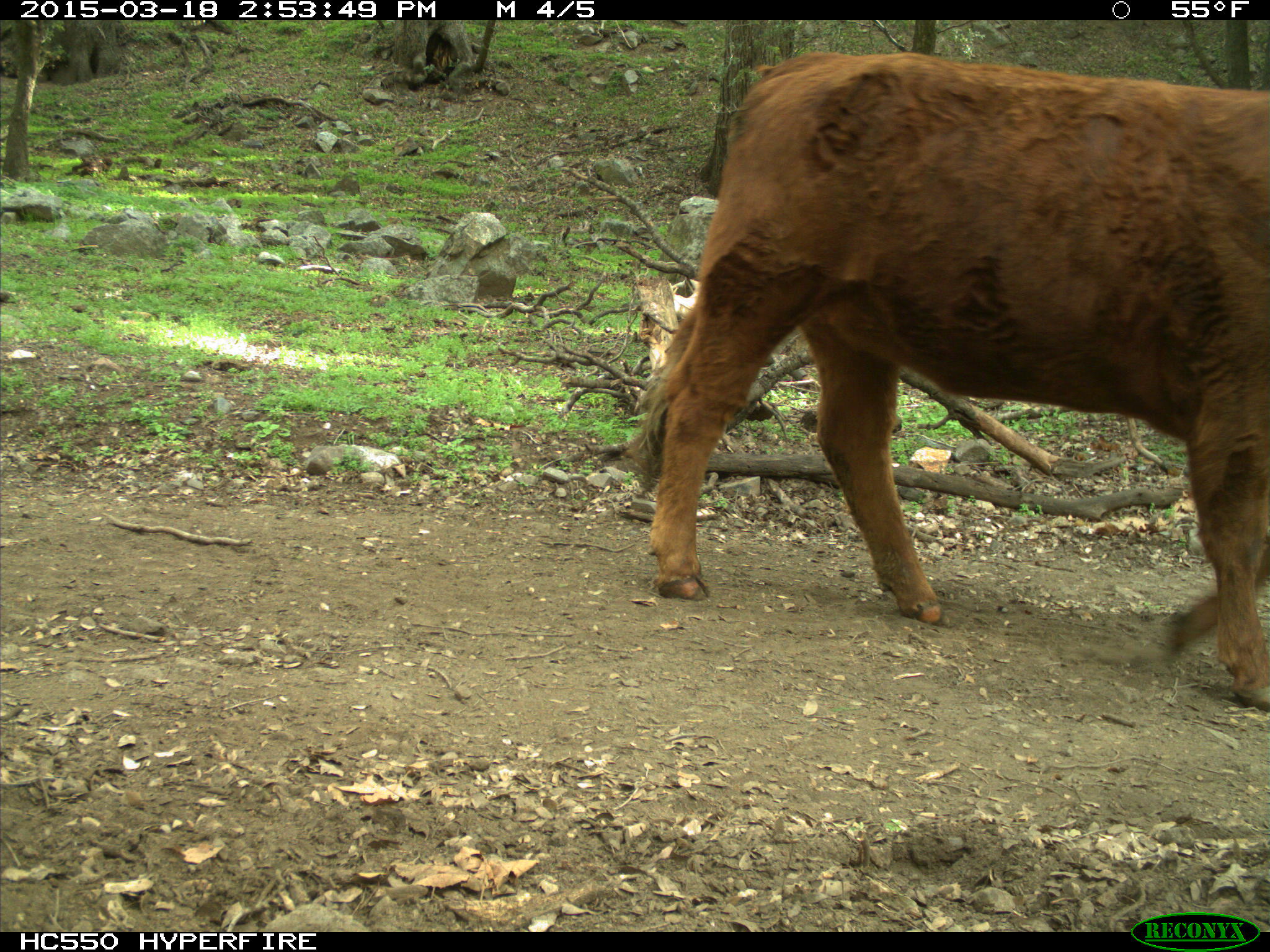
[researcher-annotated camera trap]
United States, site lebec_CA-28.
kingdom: Animalia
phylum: Chordata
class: Mammalia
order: Artiodactyla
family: Bovidae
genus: Bos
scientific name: Bos taurus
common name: domestic cow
Bos taurus (domestic cow).